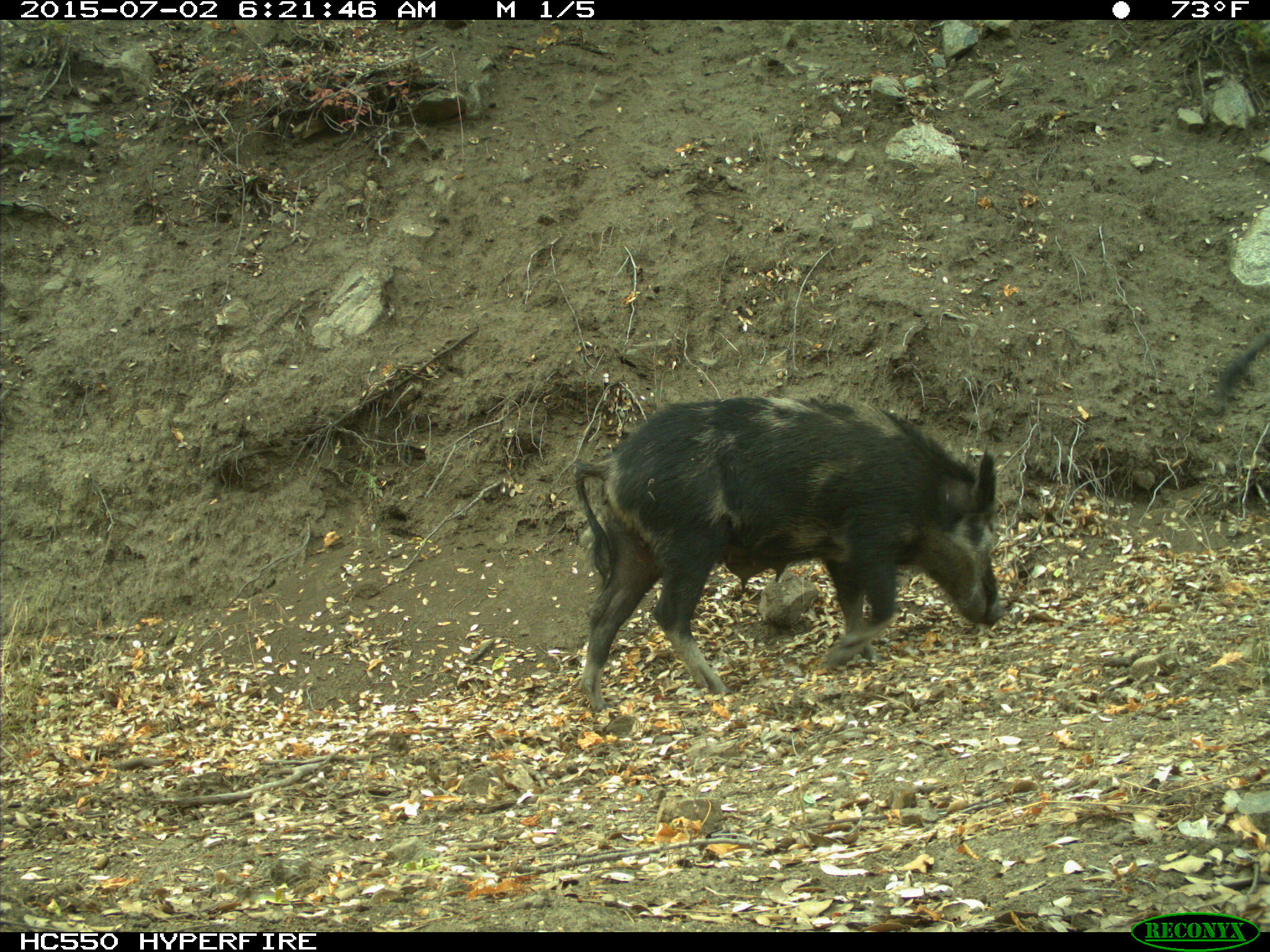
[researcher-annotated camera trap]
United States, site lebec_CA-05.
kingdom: Animalia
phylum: Chordata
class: Mammalia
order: Artiodactyla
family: Suidae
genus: Sus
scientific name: Sus scrofa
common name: wild boar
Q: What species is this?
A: Sus scrofa (wild boar).